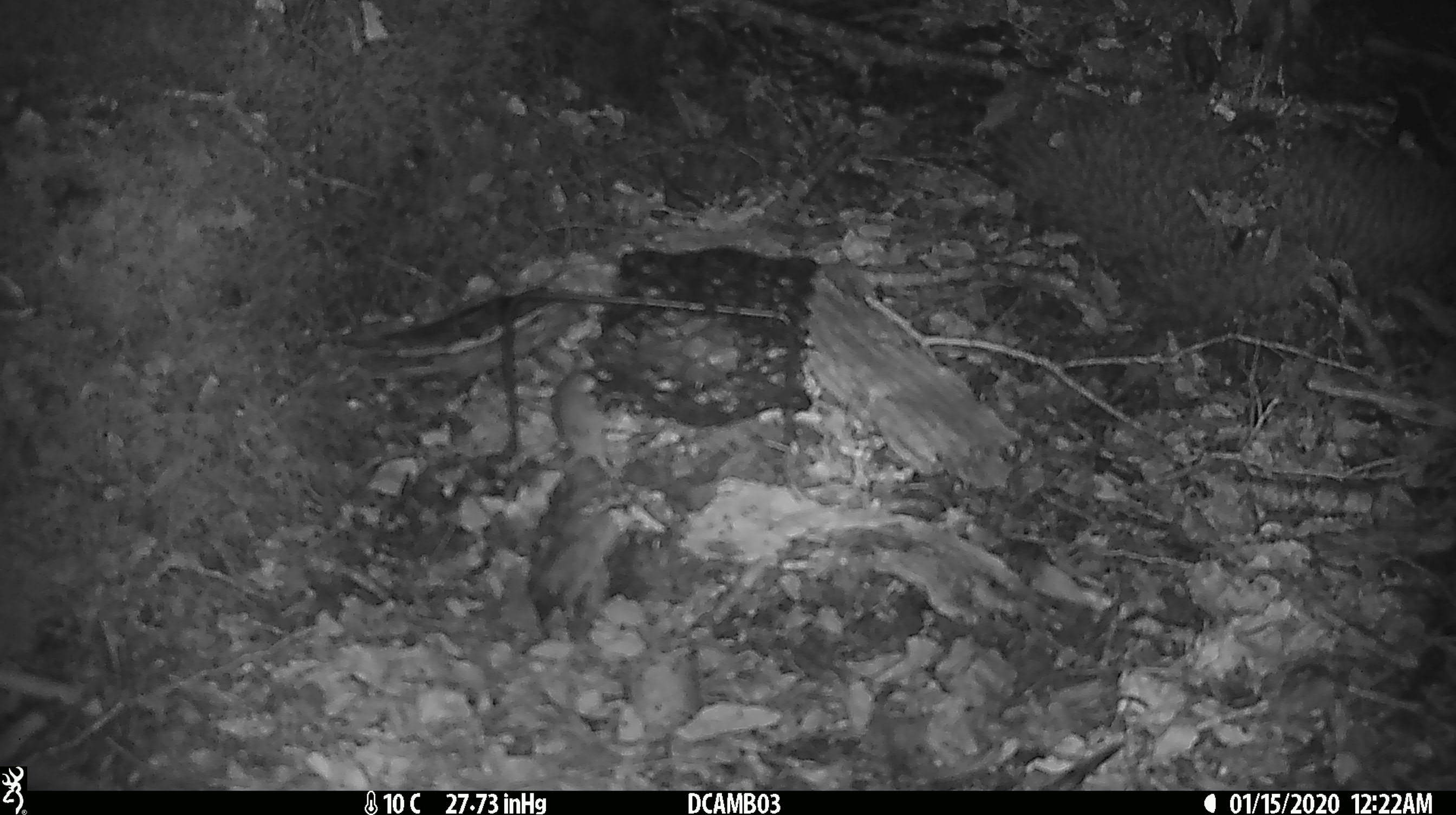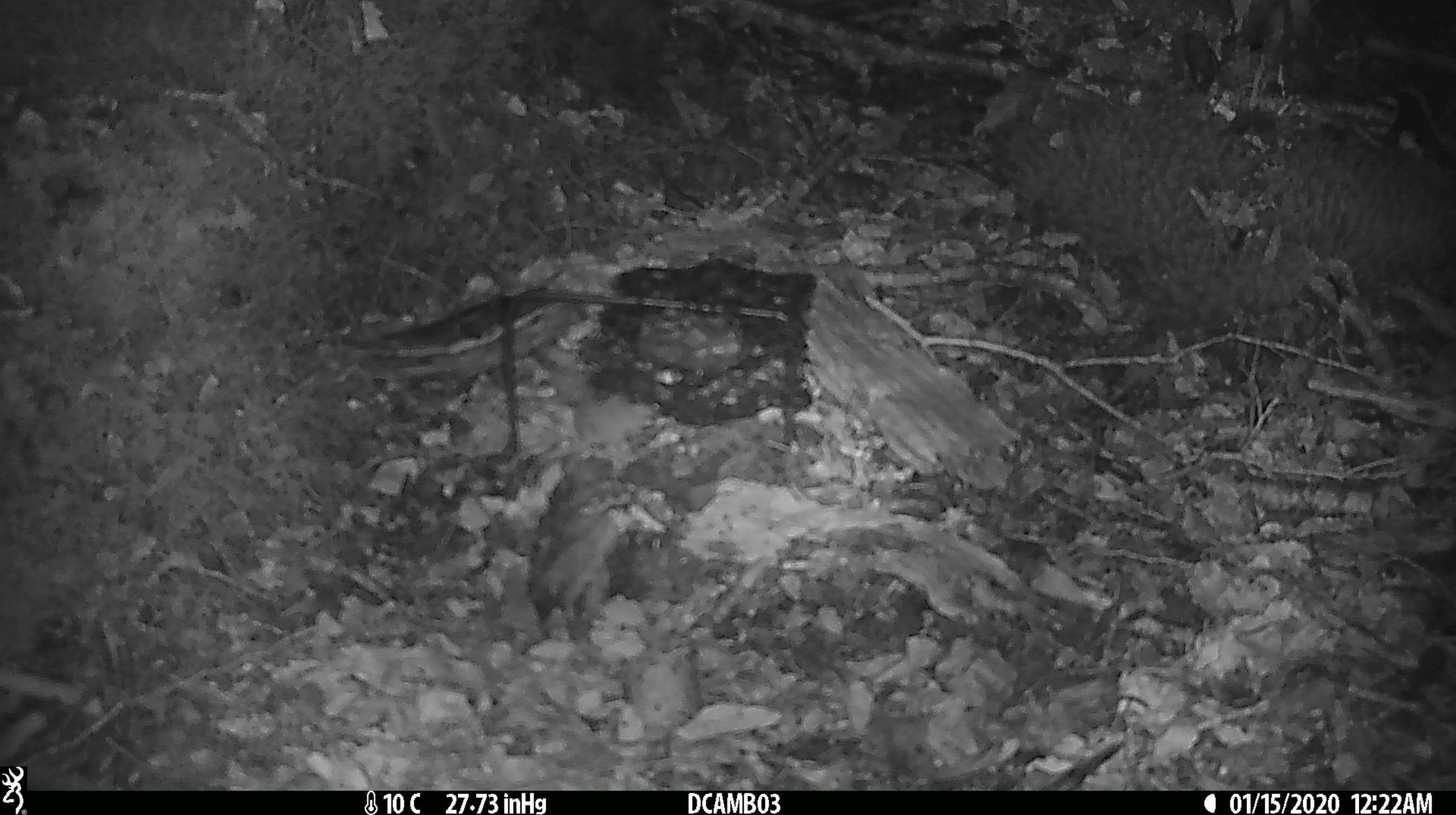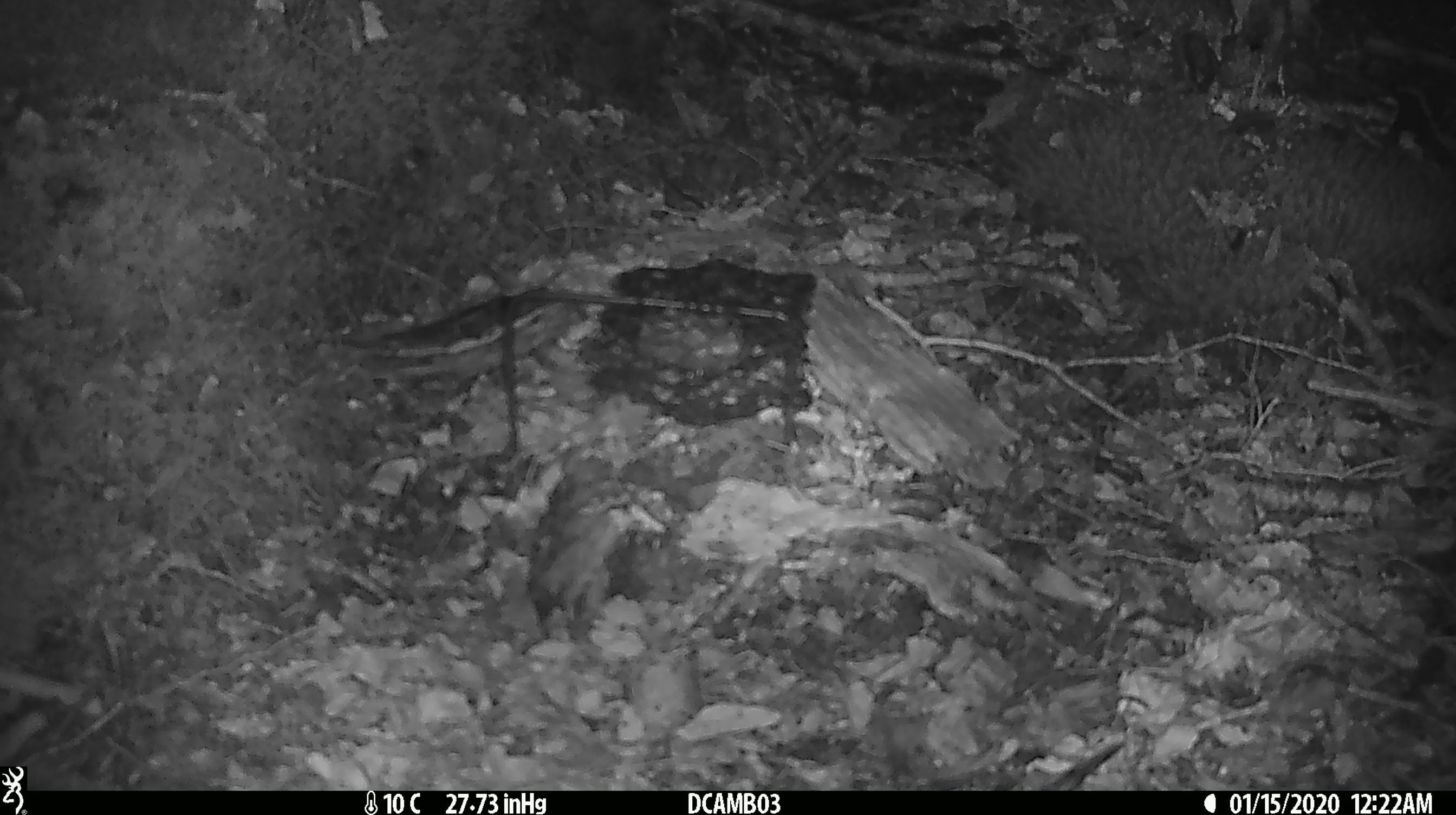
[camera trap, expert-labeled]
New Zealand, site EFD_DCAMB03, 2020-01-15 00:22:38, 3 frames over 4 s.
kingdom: Animalia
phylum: Chordata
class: Mammalia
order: Rodentia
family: Muridae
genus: Mus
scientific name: Mus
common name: mouse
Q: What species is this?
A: Mouse (Mus).